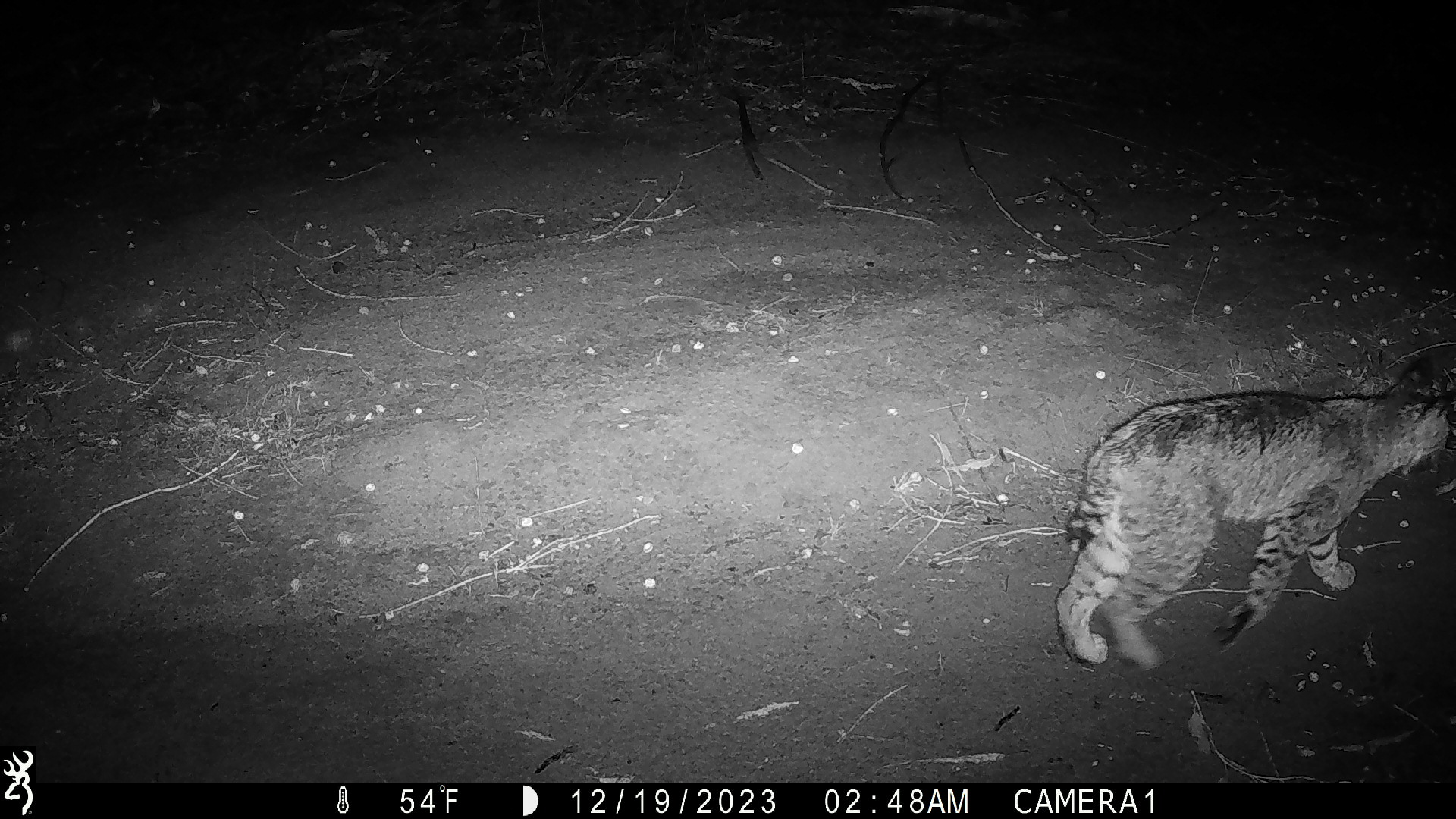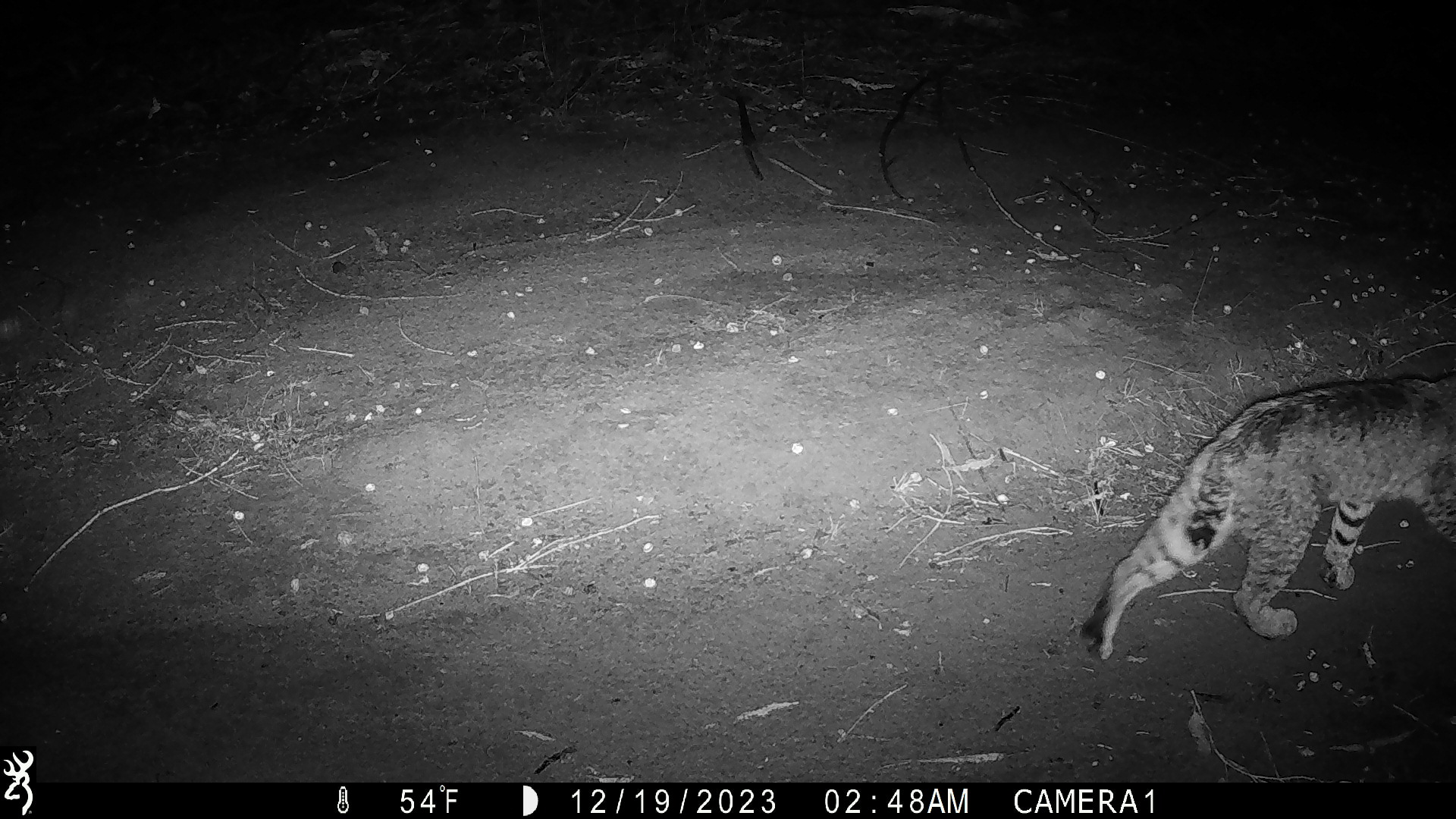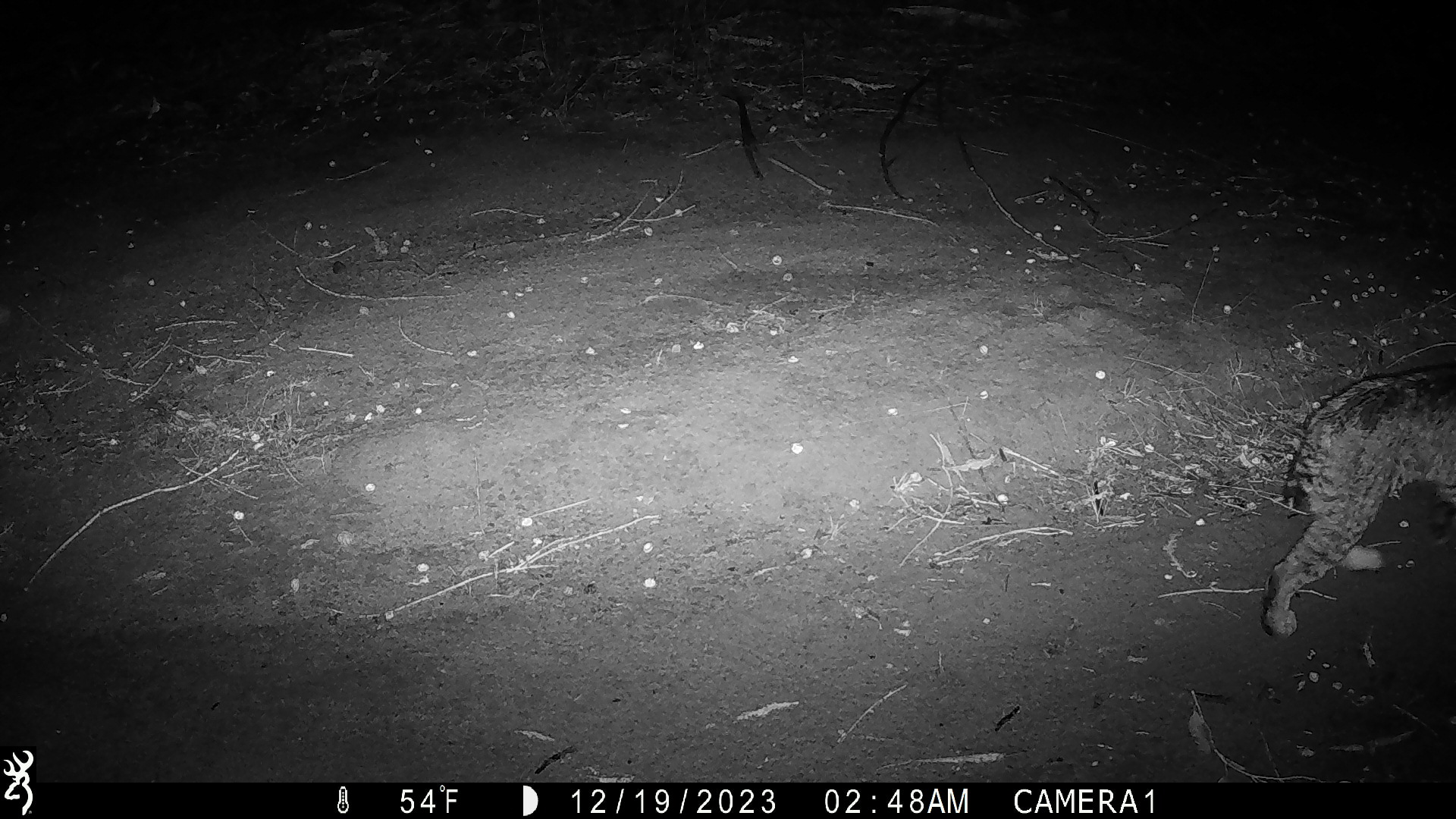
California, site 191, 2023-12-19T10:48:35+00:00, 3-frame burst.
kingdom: Animalia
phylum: Chordata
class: Mammalia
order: Carnivora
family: Felidae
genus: Lynx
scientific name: Lynx rufus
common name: bobcat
Bobcat (Lynx rufus).